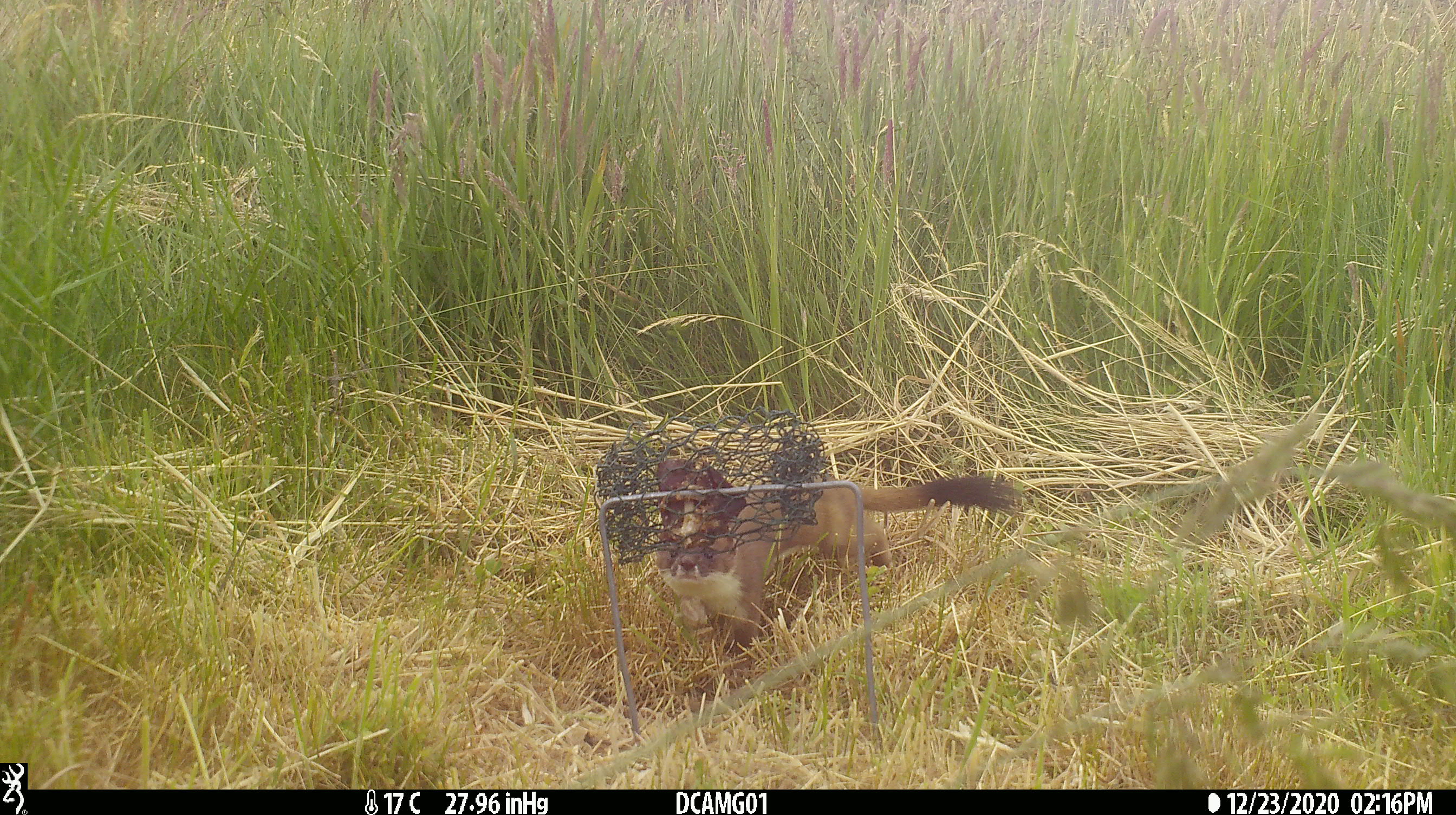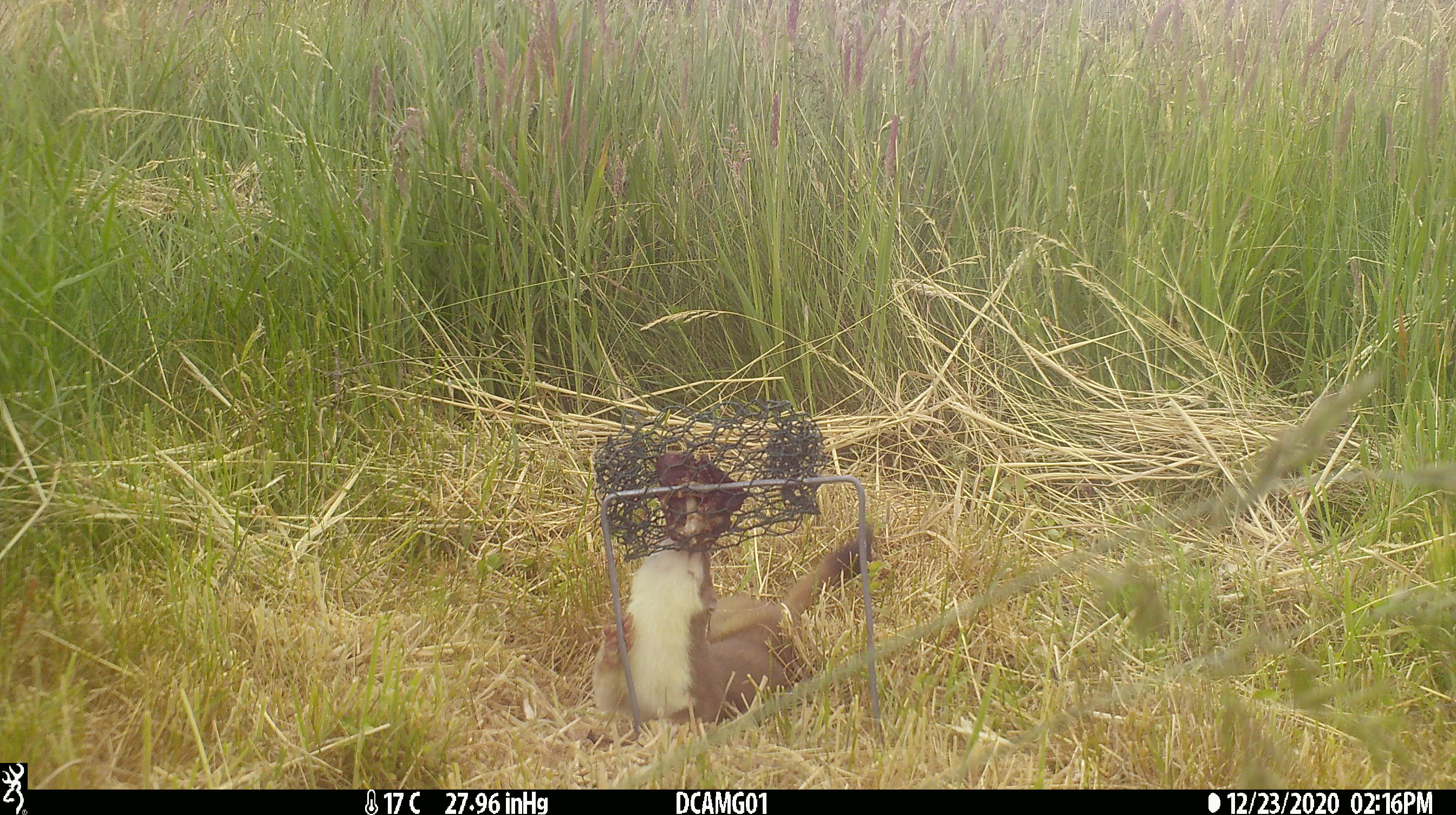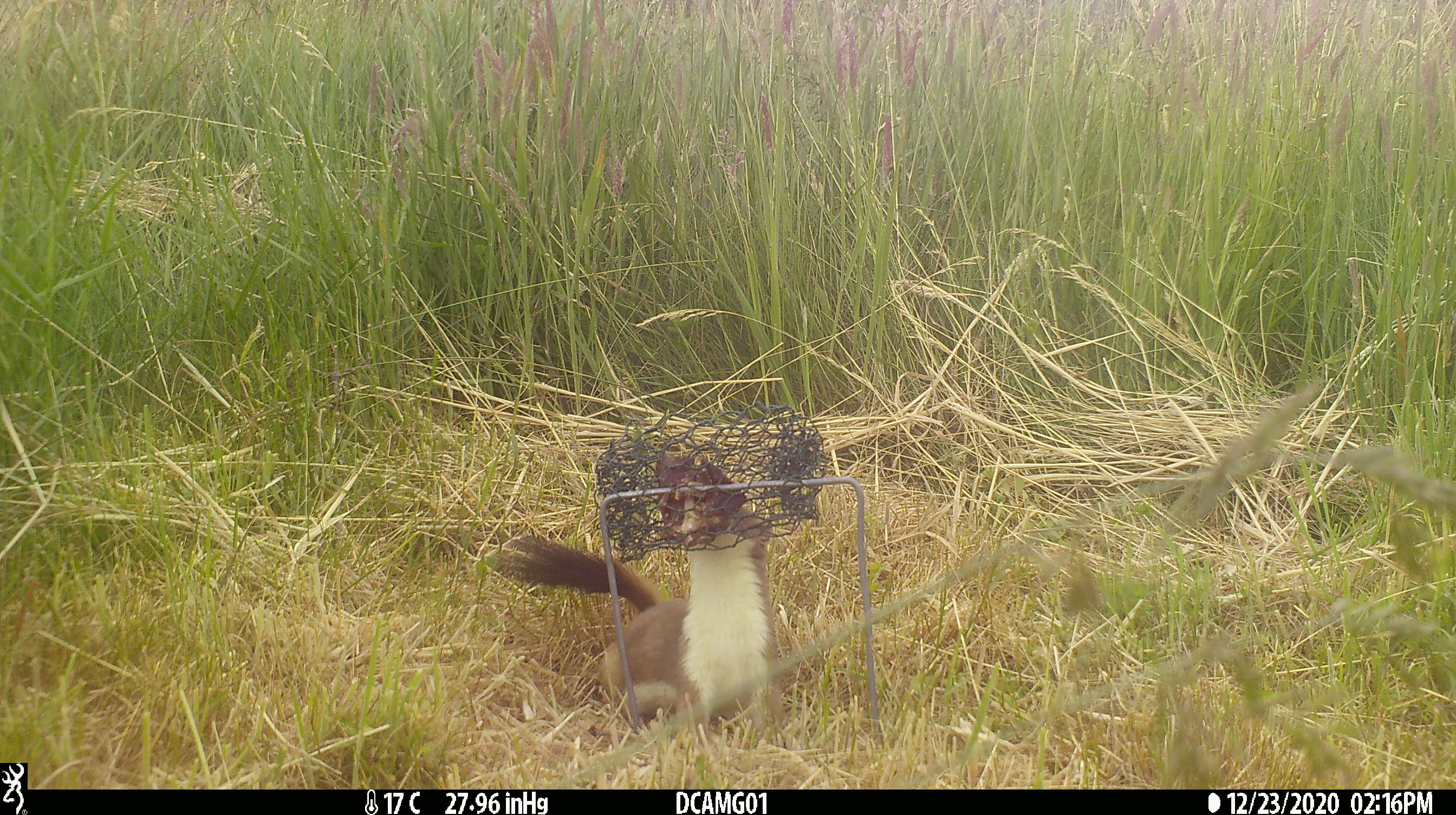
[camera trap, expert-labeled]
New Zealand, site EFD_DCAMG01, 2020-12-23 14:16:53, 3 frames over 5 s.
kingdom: Animalia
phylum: Chordata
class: Mammalia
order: Carnivora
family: Mustelidae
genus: Mustela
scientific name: Mustela erminea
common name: stoat